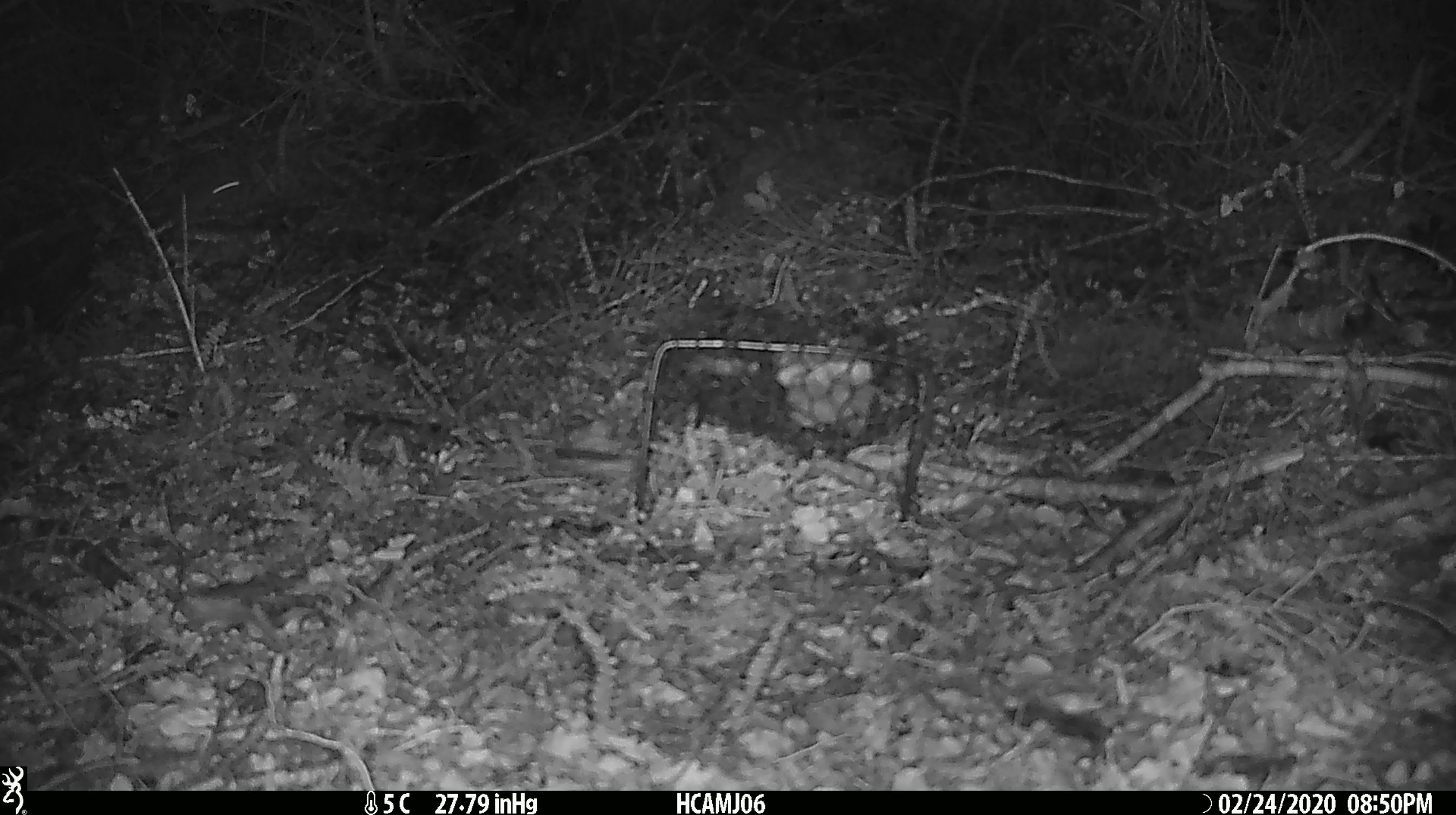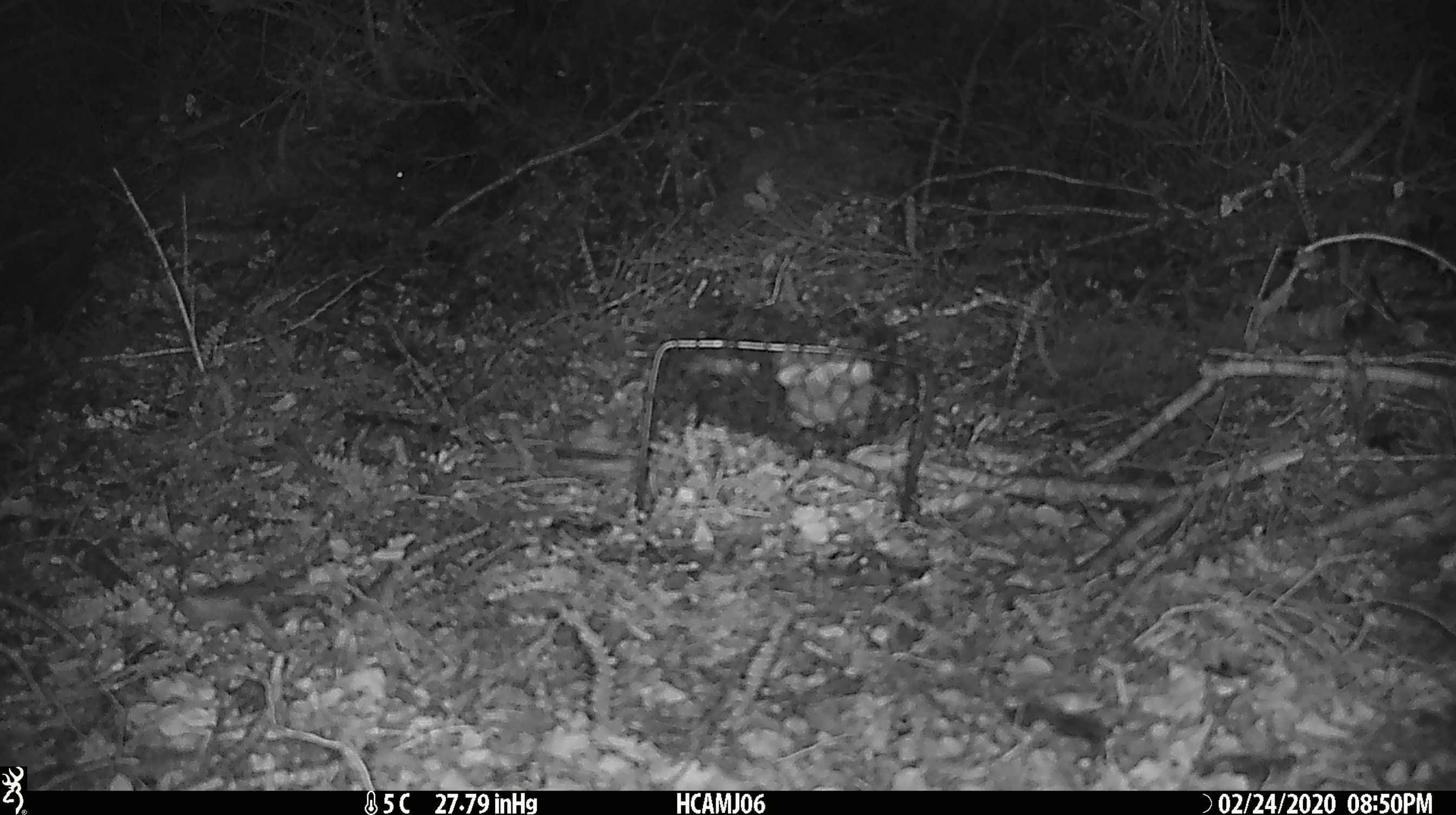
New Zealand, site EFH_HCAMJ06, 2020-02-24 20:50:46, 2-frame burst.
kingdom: Animalia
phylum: Chordata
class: Mammalia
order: Rodentia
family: Muridae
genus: Mus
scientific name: Mus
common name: mouse